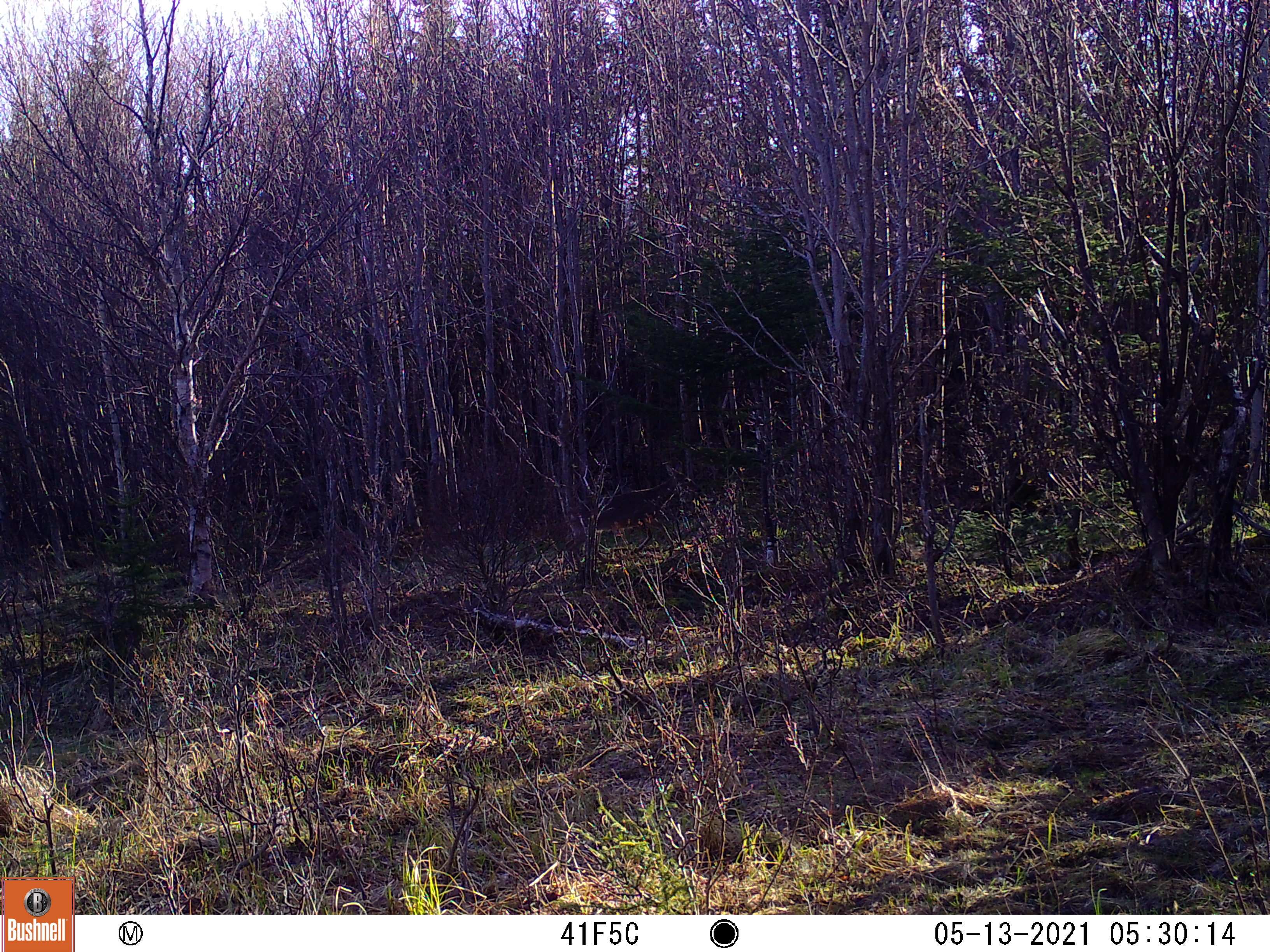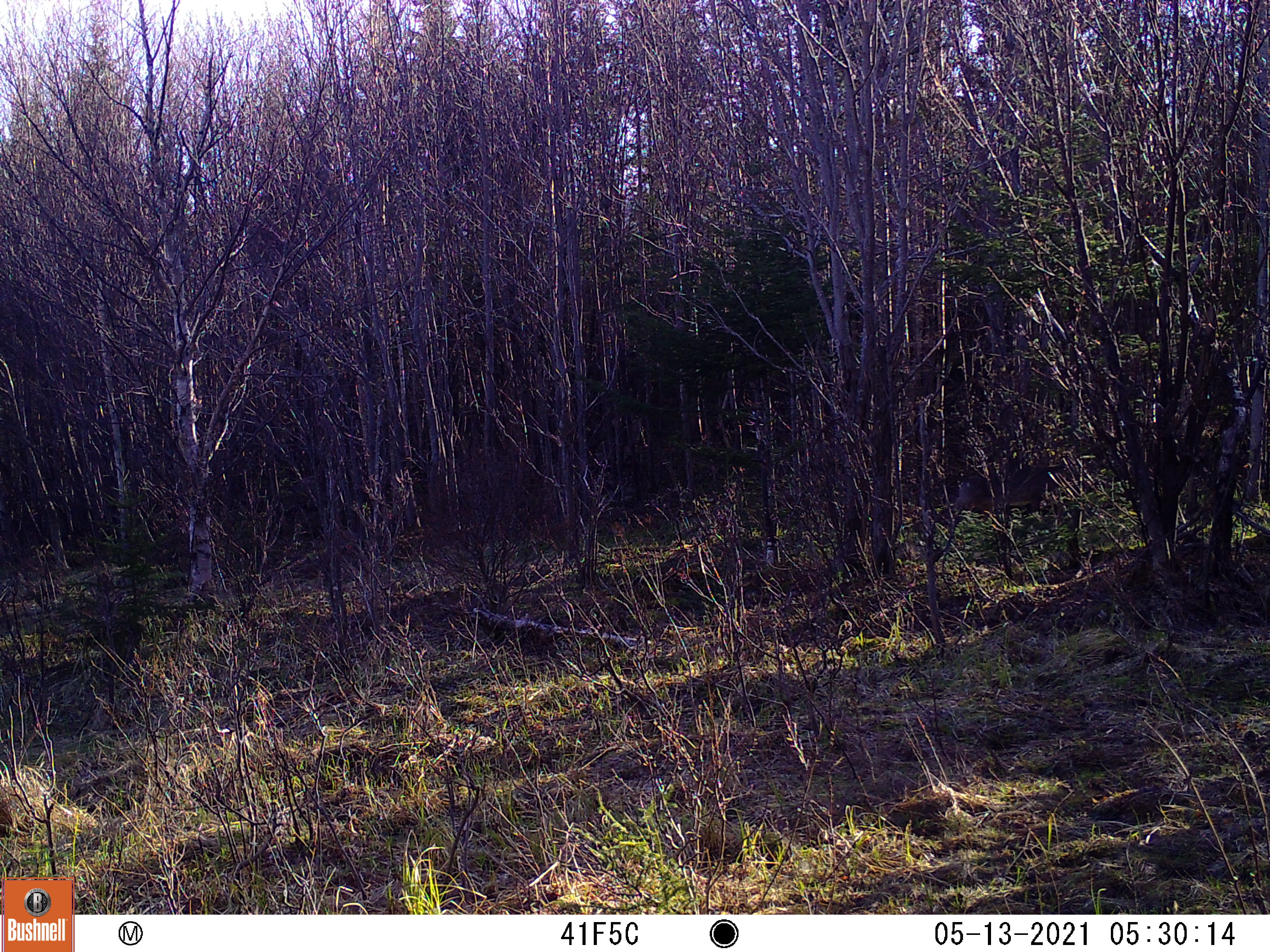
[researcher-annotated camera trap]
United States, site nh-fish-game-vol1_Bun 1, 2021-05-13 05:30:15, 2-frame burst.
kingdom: Animalia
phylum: Chordata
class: Mammalia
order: Artiodactyla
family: Cervidae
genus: Odocoileus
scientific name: Odocoileus virginianus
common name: white-tailed deer